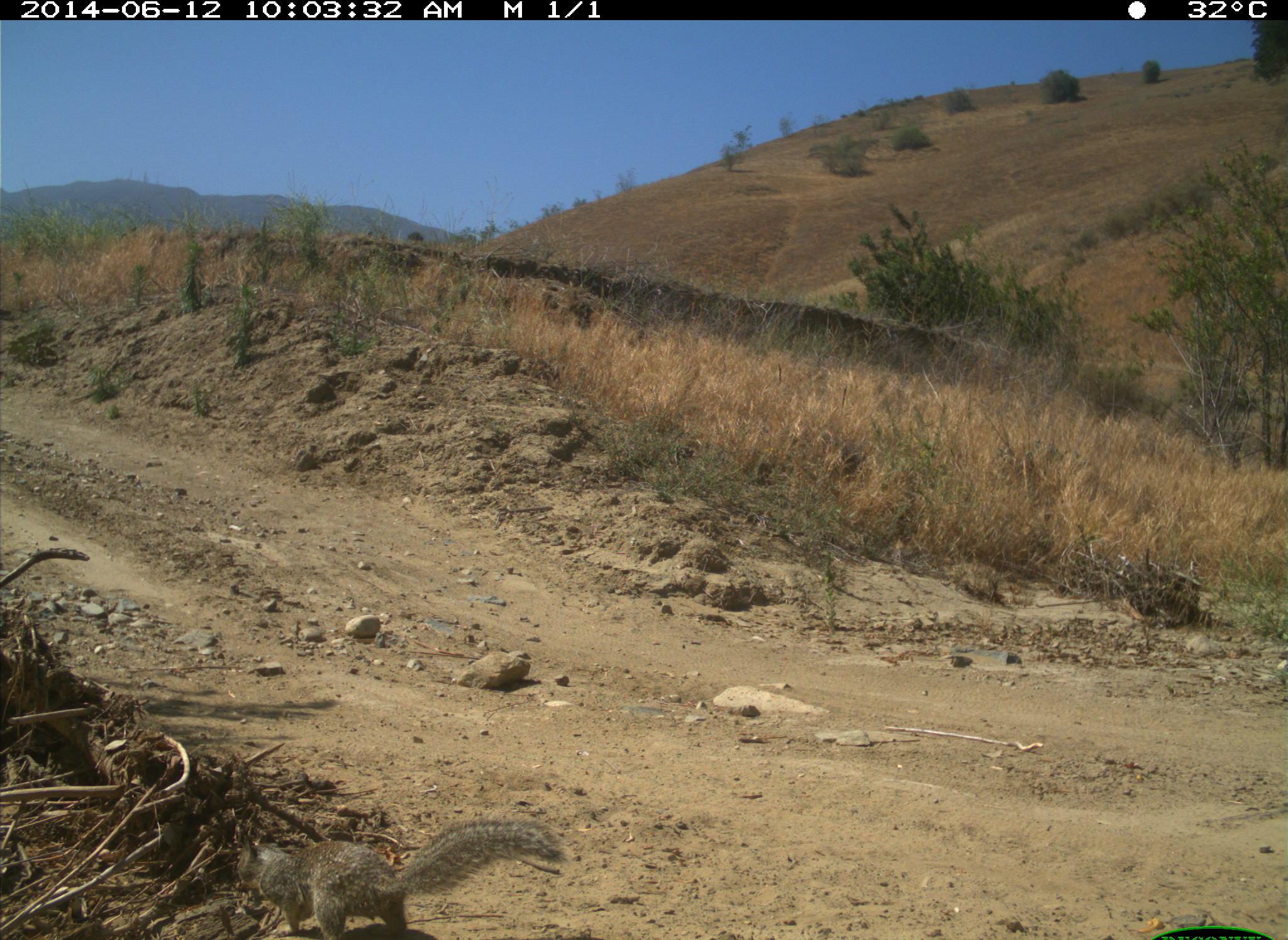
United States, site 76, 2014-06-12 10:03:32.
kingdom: Animalia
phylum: Chordata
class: Mammalia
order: Rodentia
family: Sciuridae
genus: Sciurus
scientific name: Sciurus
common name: squirrel